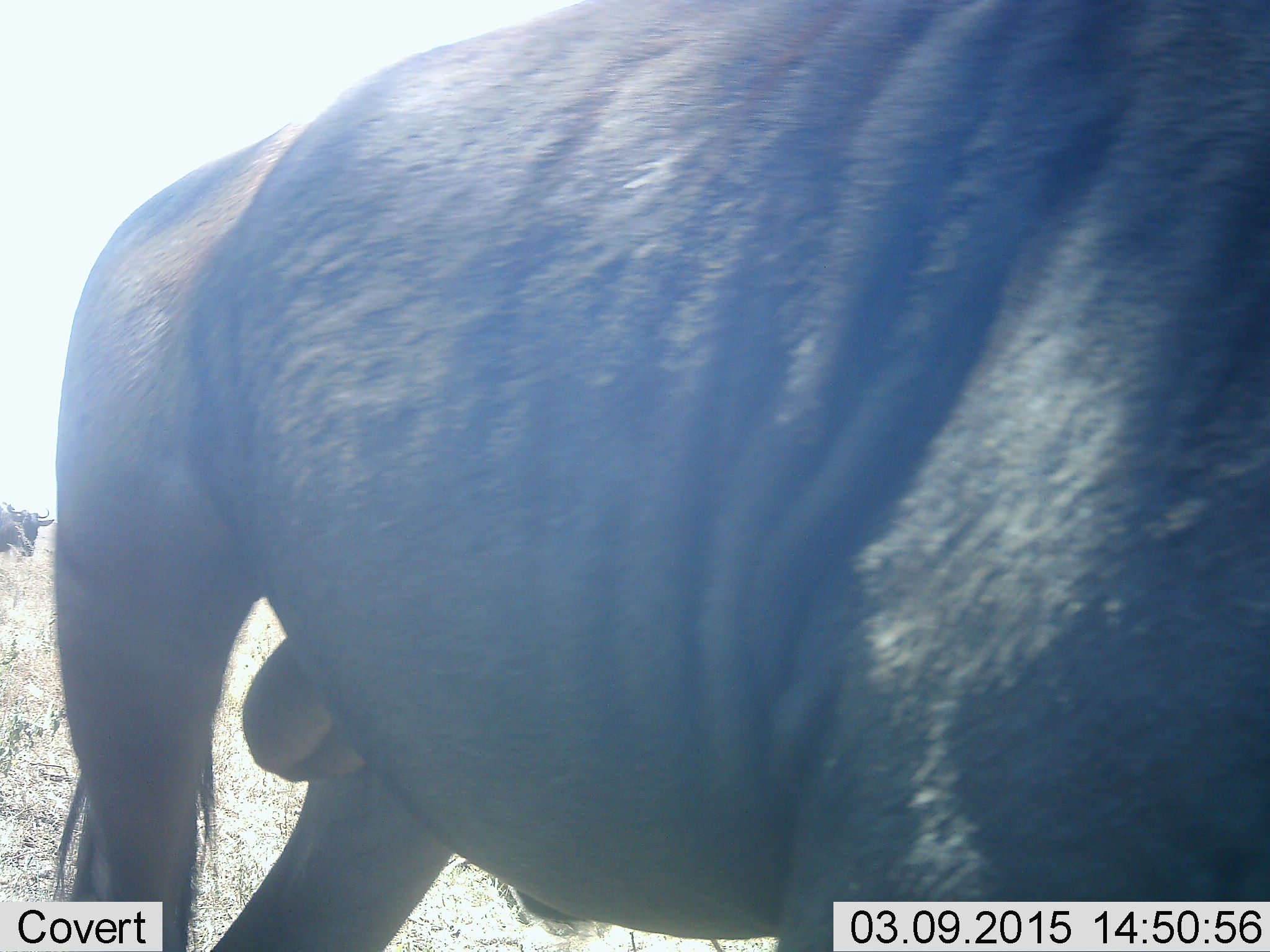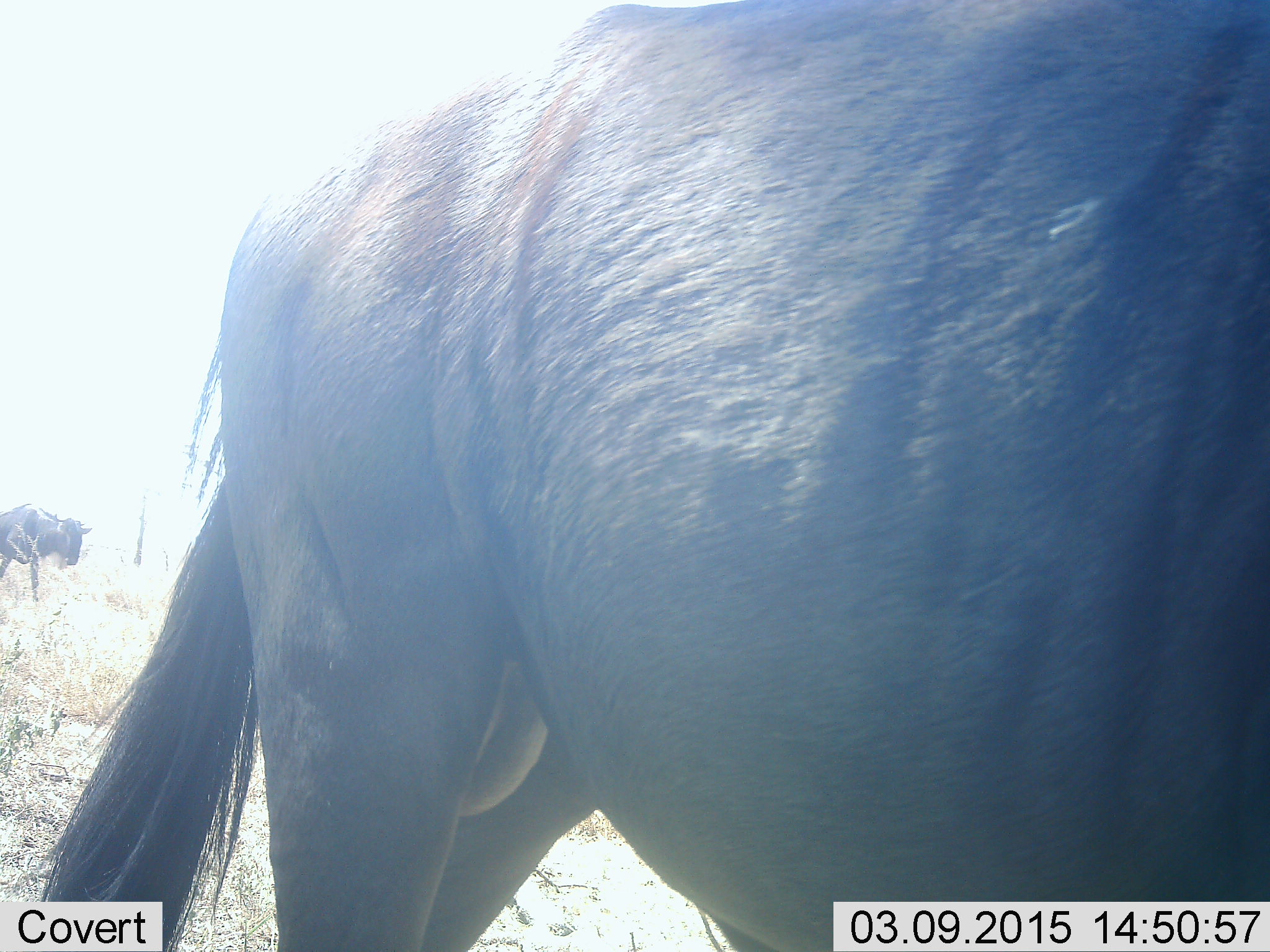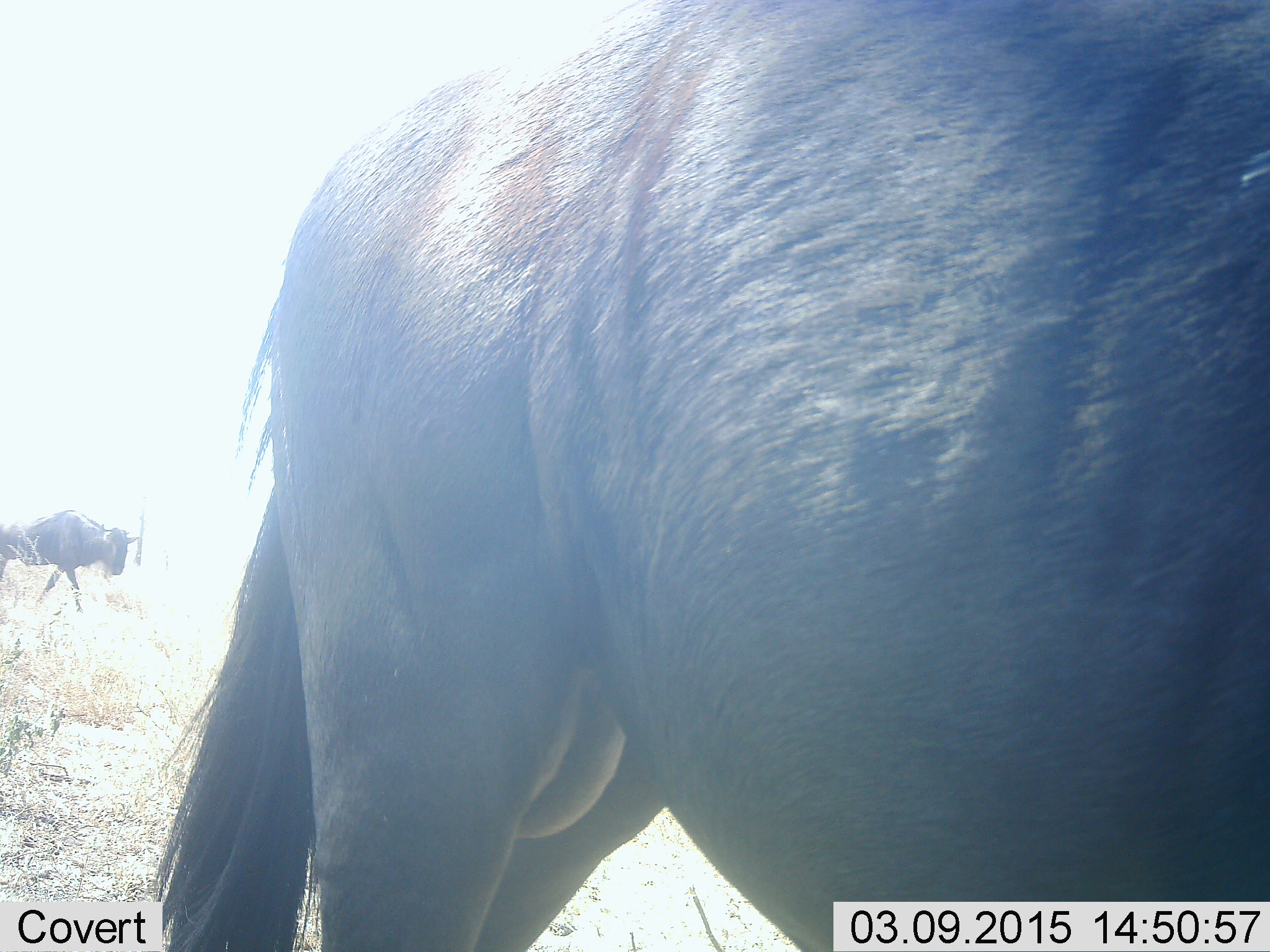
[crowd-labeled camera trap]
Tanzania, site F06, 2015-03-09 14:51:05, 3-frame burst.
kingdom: Animalia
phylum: Chordata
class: Mammalia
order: Artiodactyla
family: Bovidae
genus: Connochaetes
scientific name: Connochaetes taurinus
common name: blue wildebeest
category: wildebeest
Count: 2.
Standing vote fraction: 40%.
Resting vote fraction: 0%.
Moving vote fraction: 70%.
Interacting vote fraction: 0%.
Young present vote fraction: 0%.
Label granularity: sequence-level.